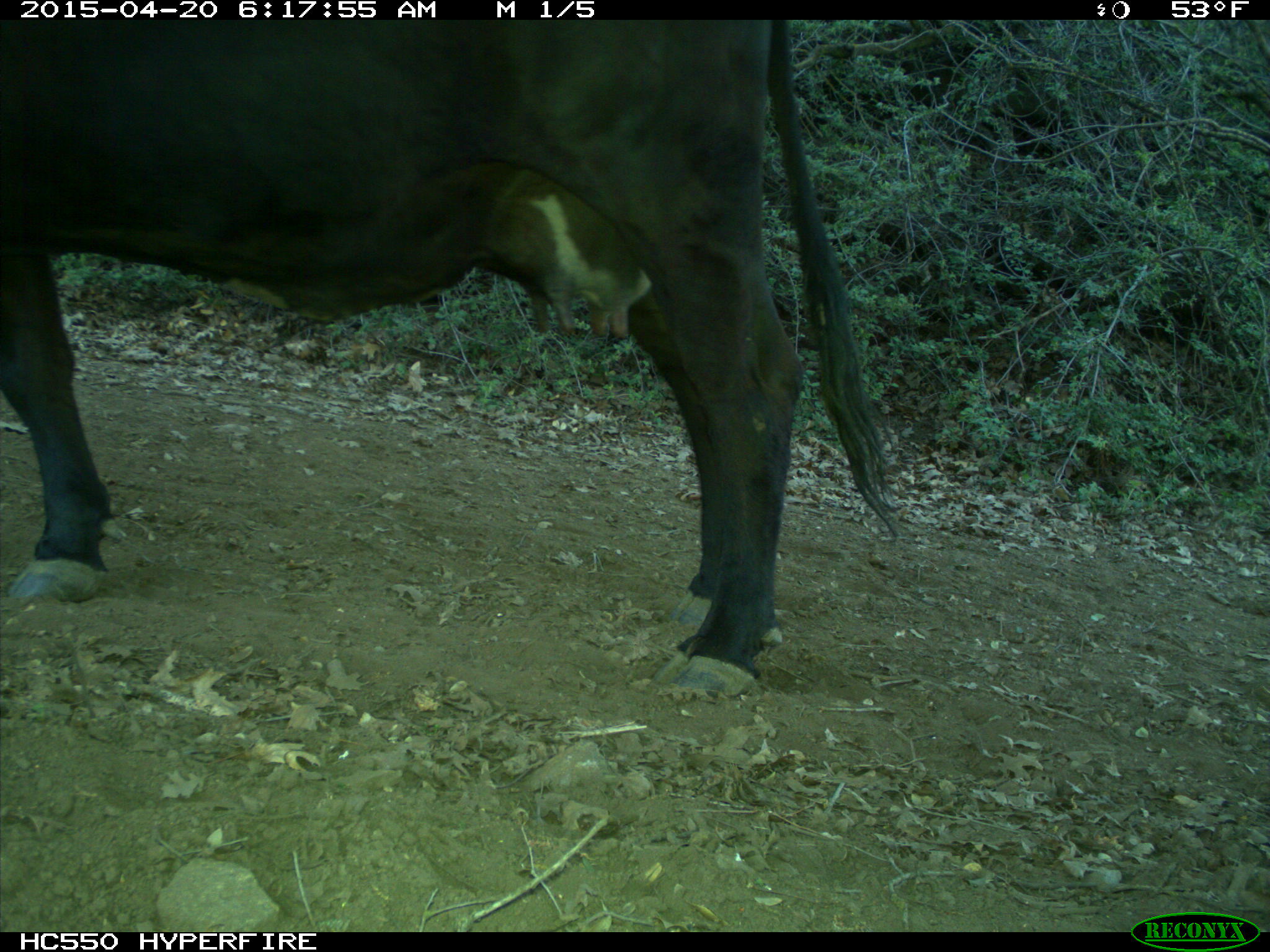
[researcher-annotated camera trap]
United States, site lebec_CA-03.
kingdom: Animalia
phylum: Chordata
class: Mammalia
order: Artiodactyla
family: Bovidae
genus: Bos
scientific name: Bos taurus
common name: domestic cow